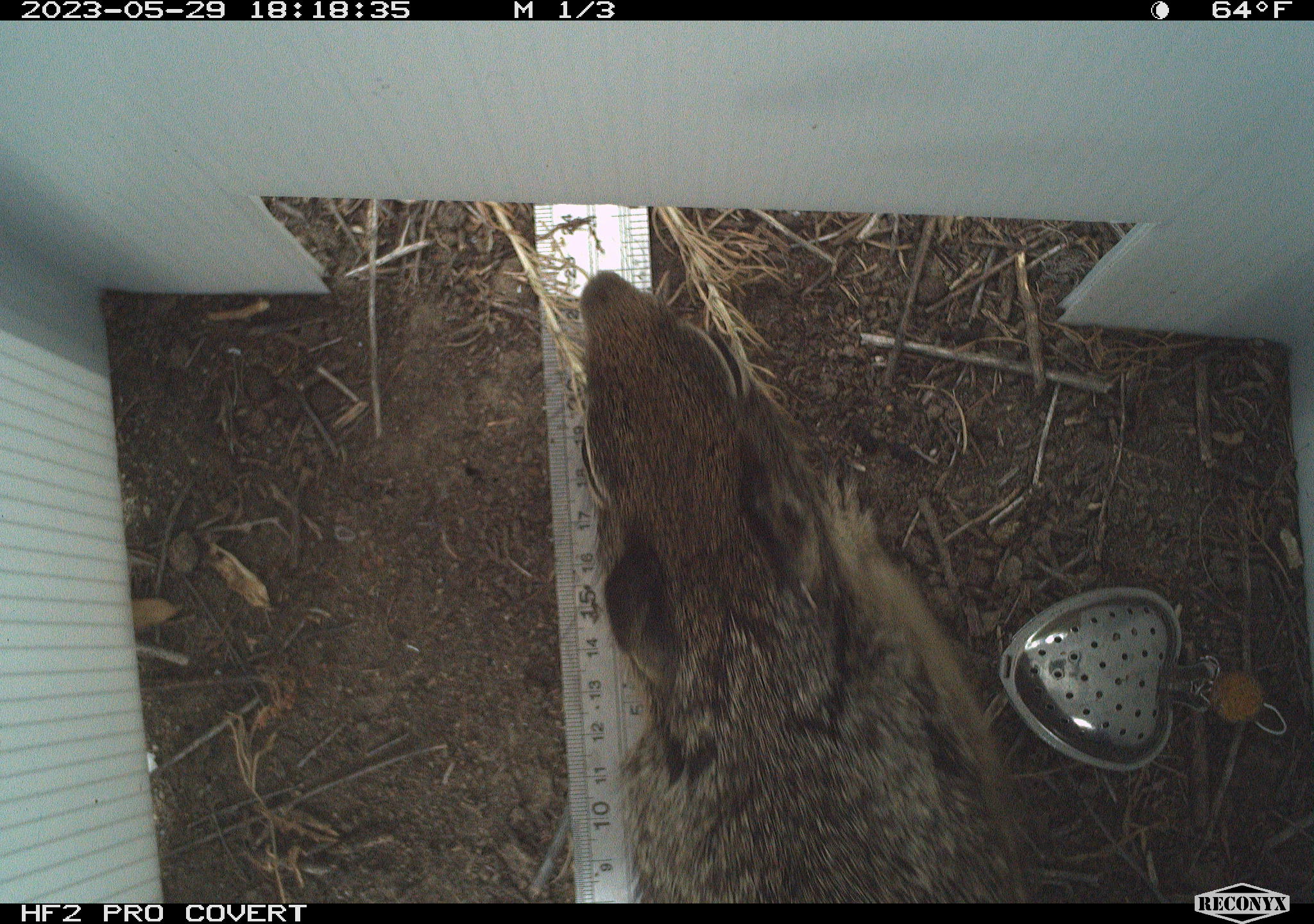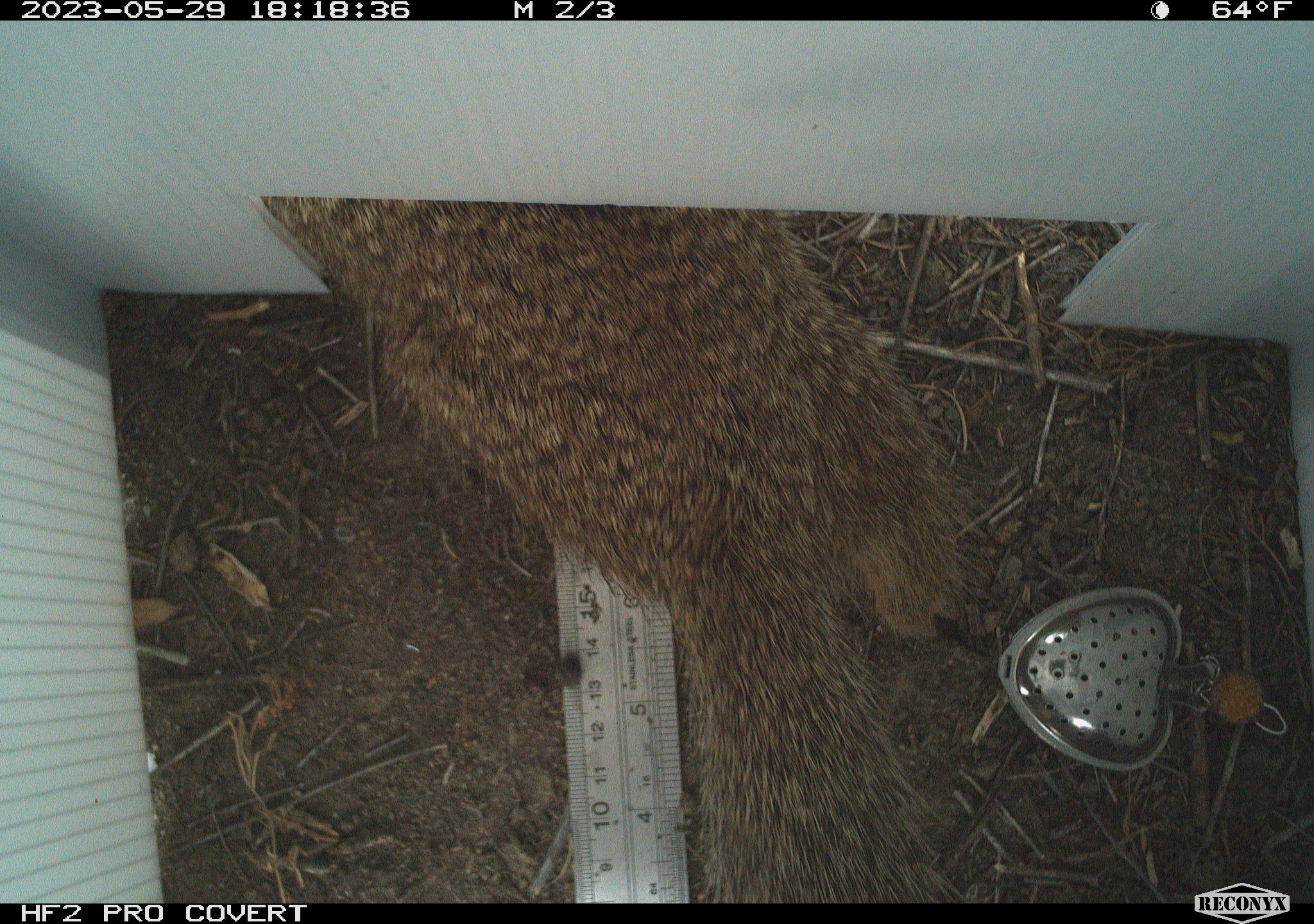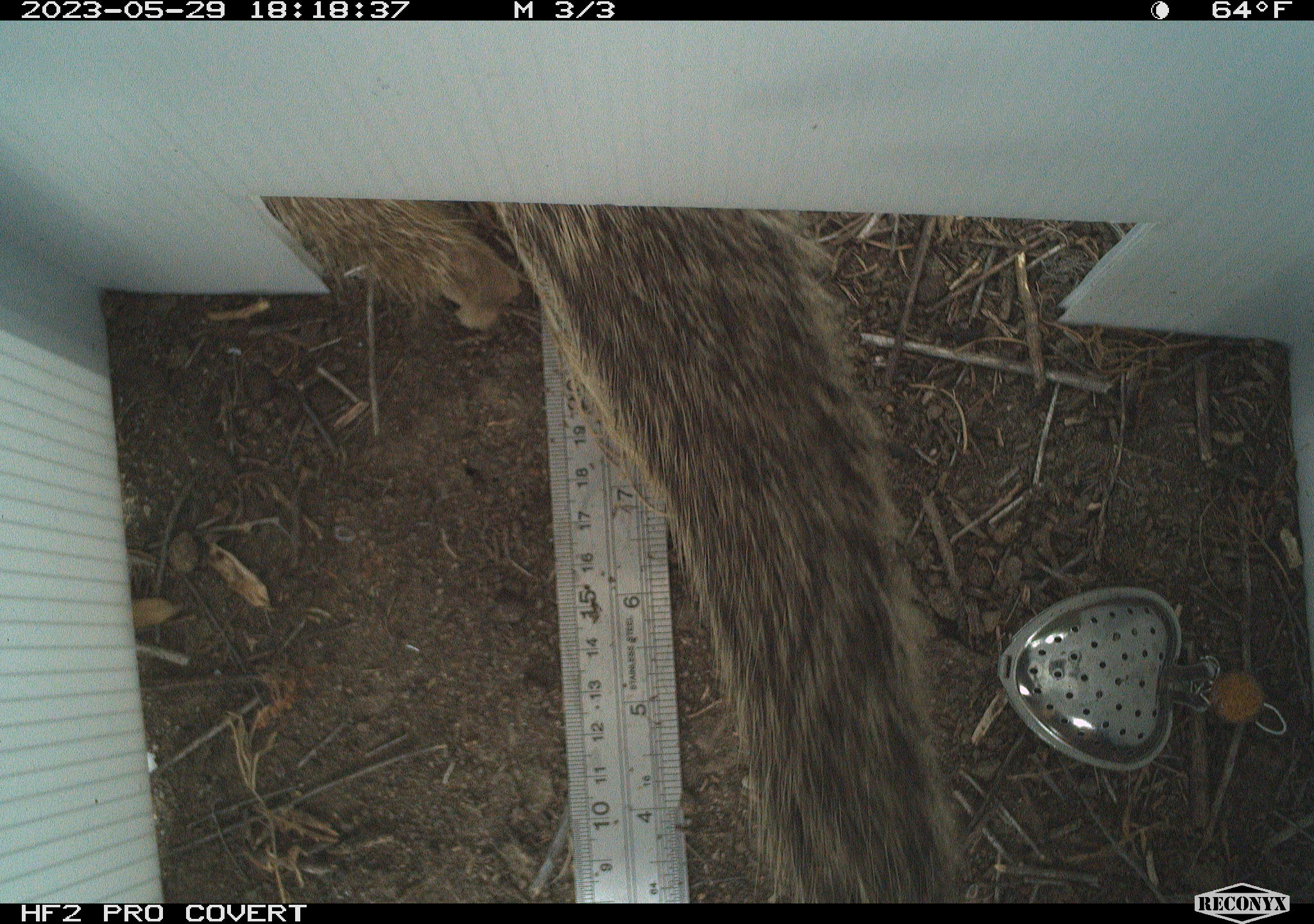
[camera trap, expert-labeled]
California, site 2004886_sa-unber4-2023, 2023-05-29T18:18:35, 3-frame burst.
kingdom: Animalia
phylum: Chordata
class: Mammalia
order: Rodentia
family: Sciuridae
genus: Otospermophilus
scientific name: Otospermophilus beecheyi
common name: california ground squirrel